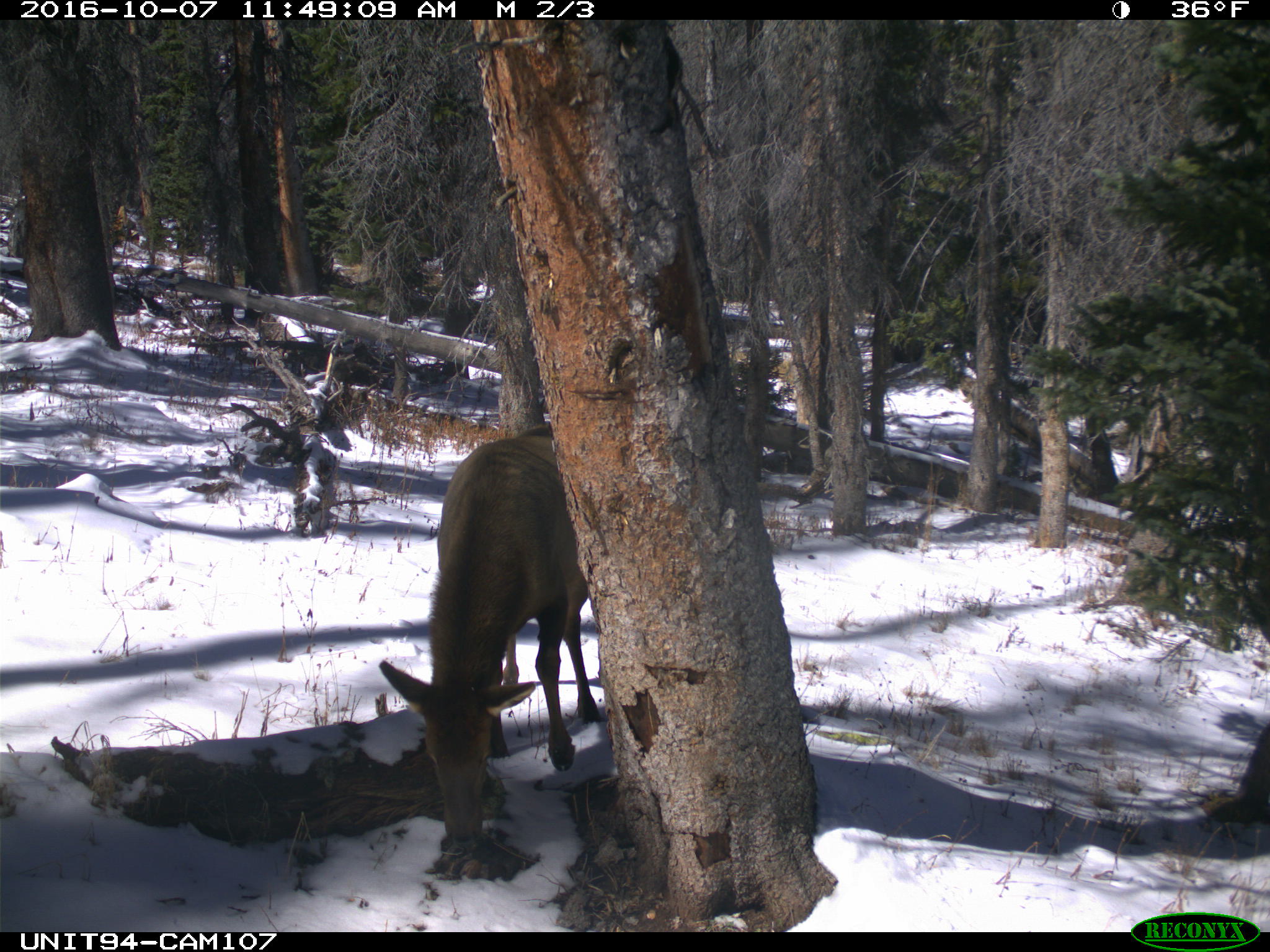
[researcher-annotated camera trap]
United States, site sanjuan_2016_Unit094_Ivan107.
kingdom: Animalia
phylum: Chordata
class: Mammalia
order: Artiodactyla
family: Cervidae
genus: Cervus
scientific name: Cervus elaphus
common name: red deer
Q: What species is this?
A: Cervus elaphus (red deer).